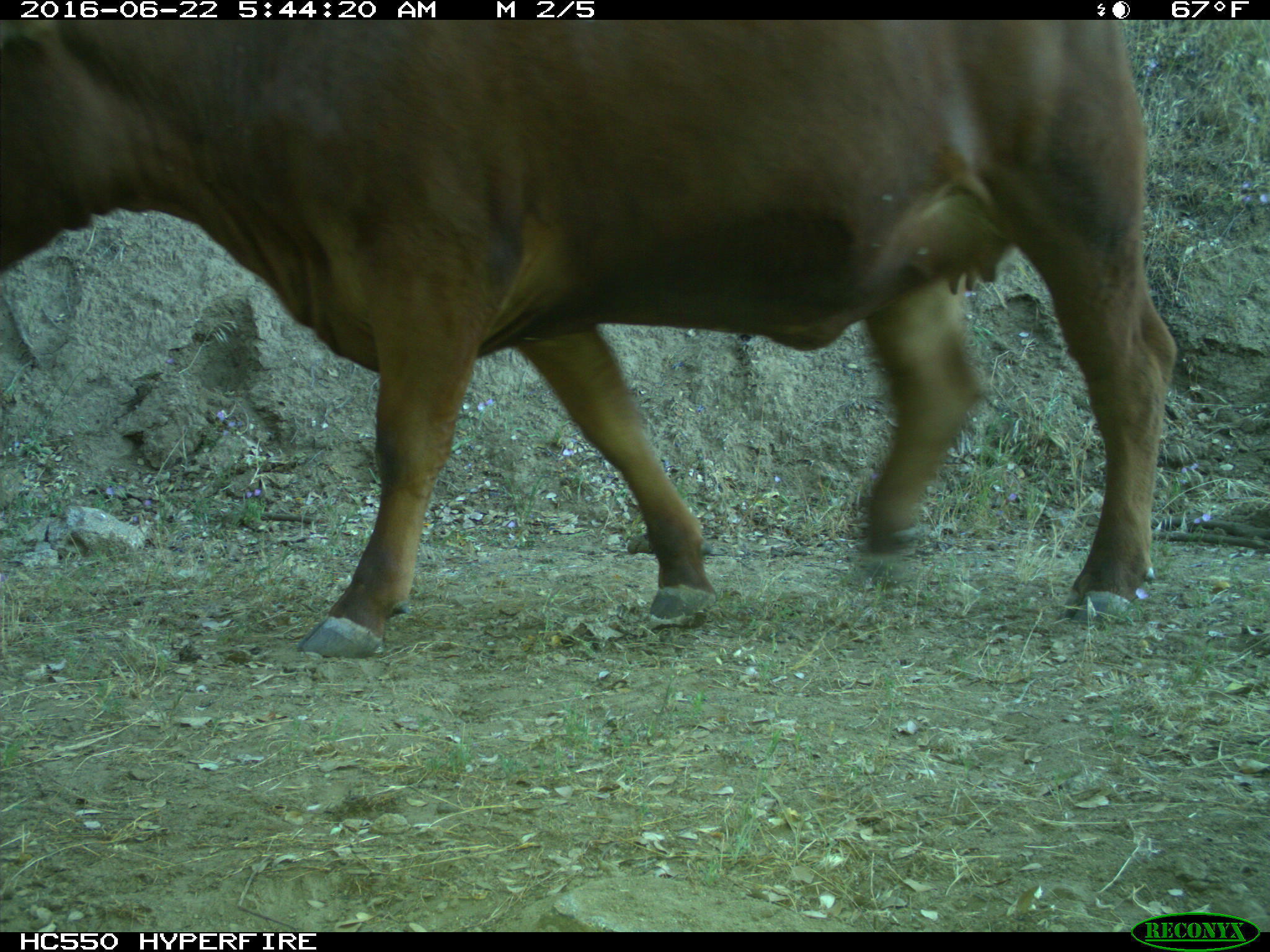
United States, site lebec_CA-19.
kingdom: Animalia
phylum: Chordata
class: Mammalia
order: Artiodactyla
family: Bovidae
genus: Bos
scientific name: Bos taurus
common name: domestic cow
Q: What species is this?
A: Bos taurus (domestic cow).